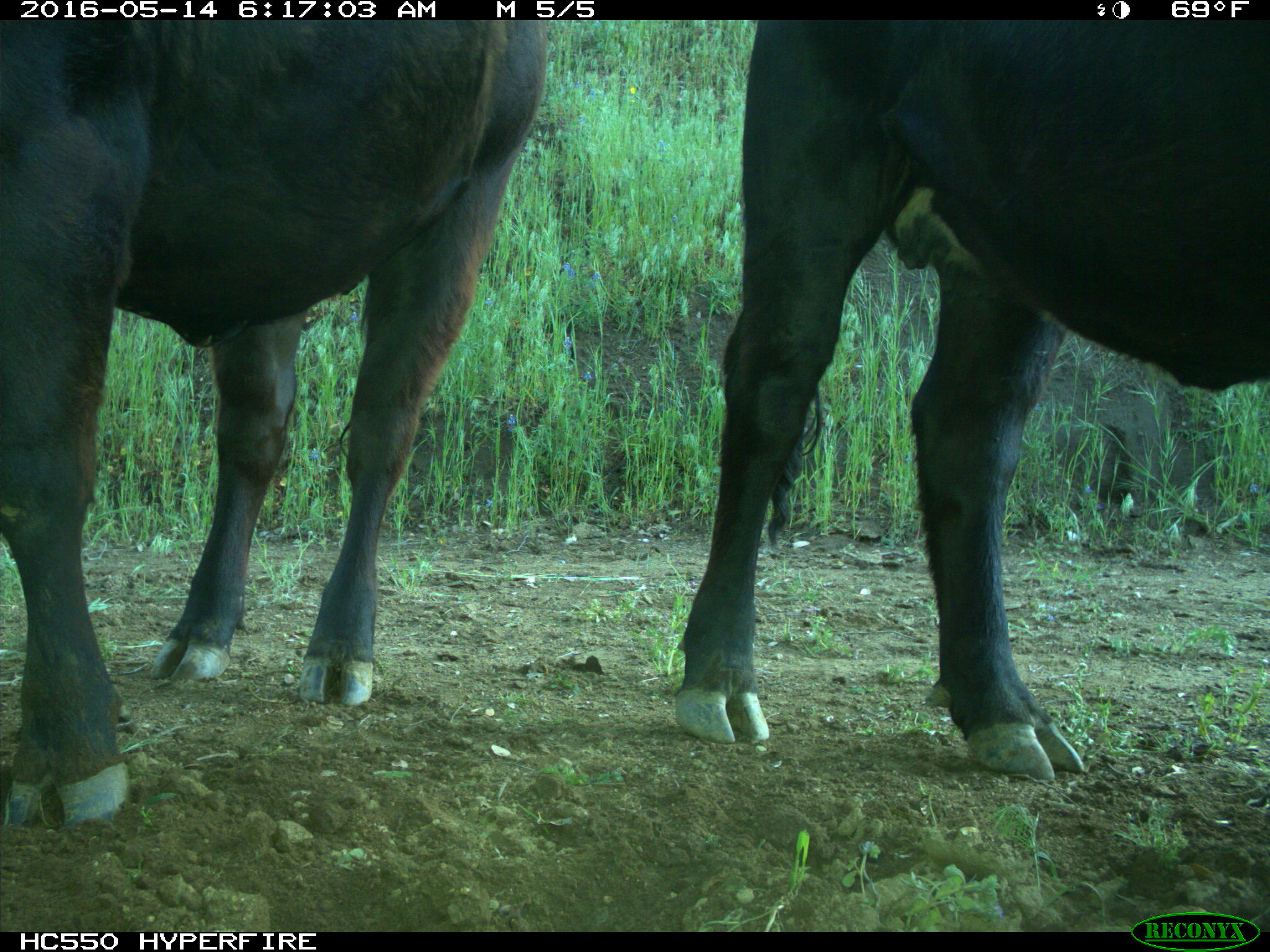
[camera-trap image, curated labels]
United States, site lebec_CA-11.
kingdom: Animalia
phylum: Chordata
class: Mammalia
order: Artiodactyla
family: Bovidae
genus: Bos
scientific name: Bos taurus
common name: domestic cow